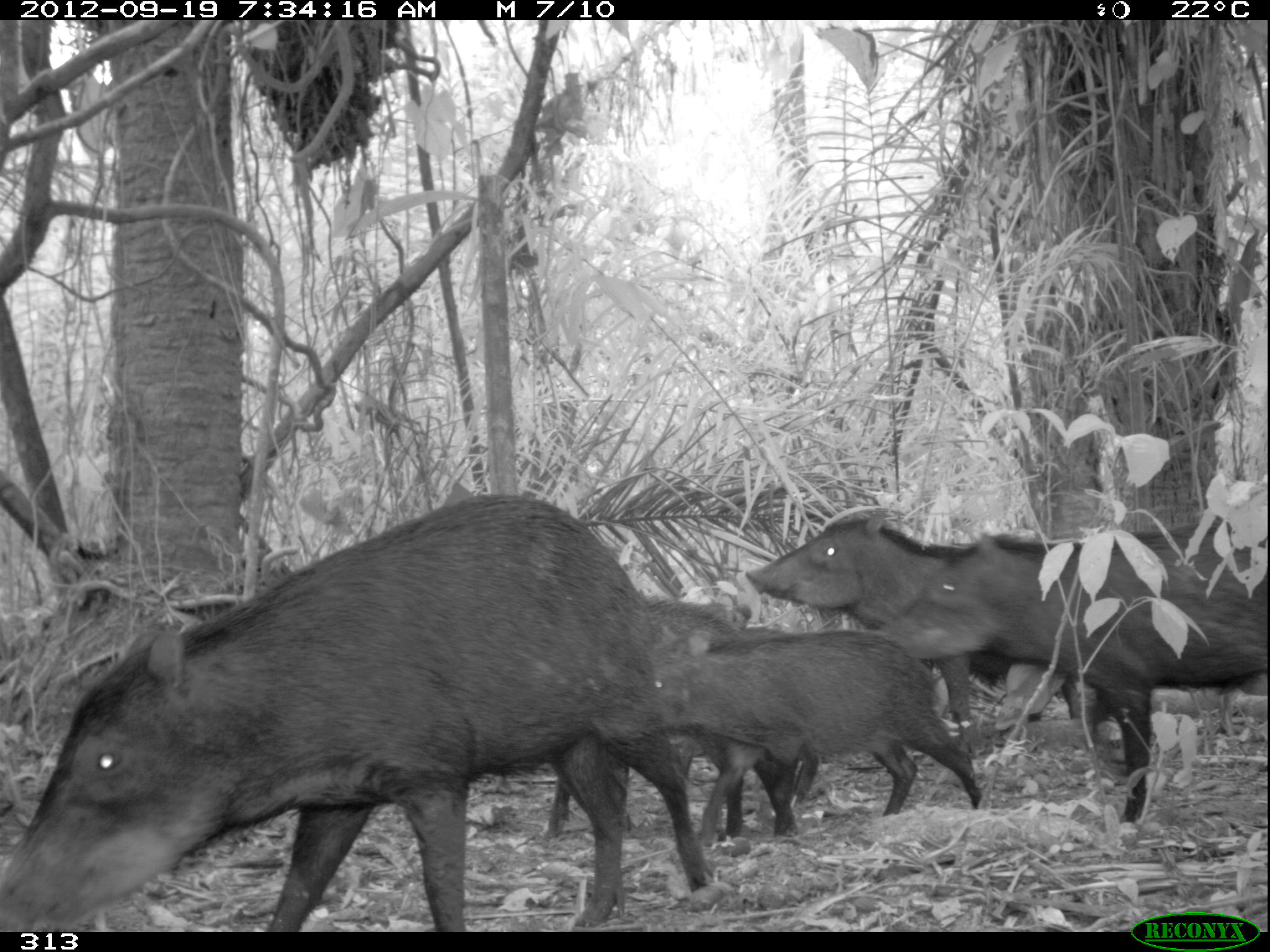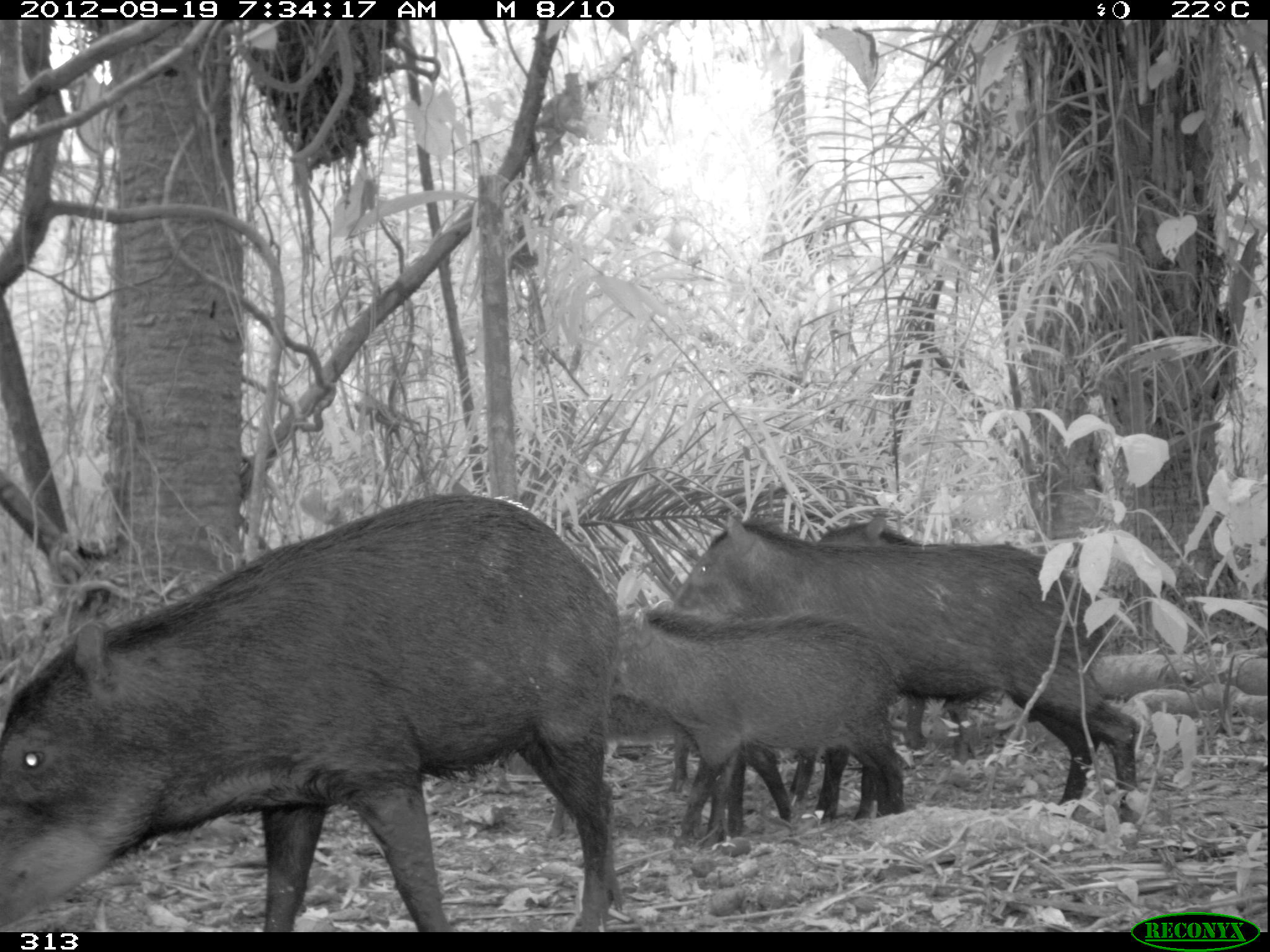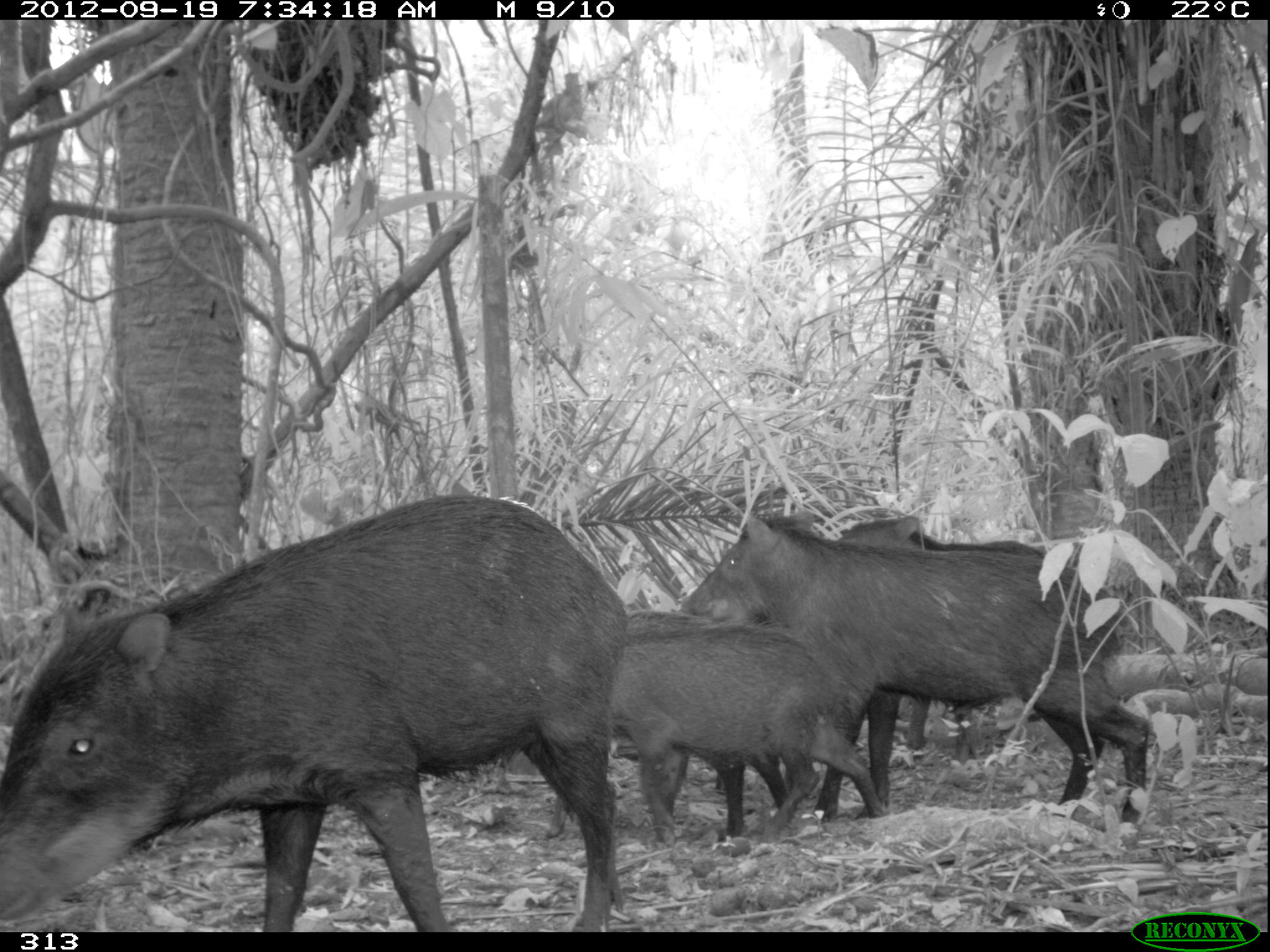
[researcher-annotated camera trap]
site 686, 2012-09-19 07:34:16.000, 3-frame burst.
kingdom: Animalia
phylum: Chordata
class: Mammalia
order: Artiodactyla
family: Tayassuidae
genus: Tayassu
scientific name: Tayassu pecari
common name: white-lipped peccary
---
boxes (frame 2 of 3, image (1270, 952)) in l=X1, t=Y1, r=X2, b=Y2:
tayassu pecari: l=0, t=493, r=616, b=928; l=652, t=519, r=1137, b=807; l=622, t=598, r=902, b=833; l=819, t=515, r=987, b=754; l=547, t=693, r=691, b=838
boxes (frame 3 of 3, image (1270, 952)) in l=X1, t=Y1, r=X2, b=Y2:
tayassu pecari: l=0, t=491, r=624, b=928; l=678, t=510, r=1151, b=824; l=611, t=625, r=886, b=840; l=835, t=510, r=1065, b=760; l=546, t=609, r=794, b=838